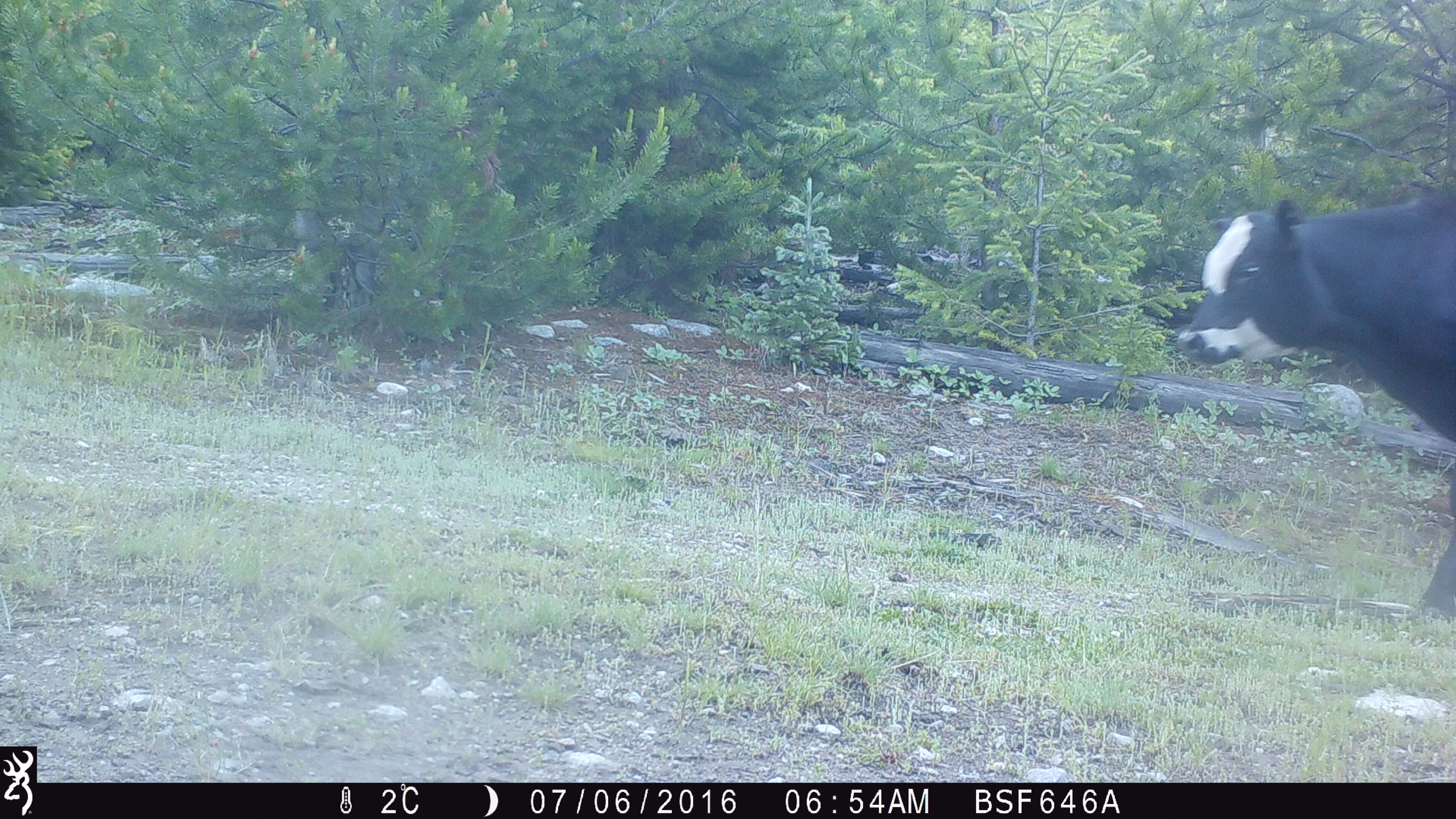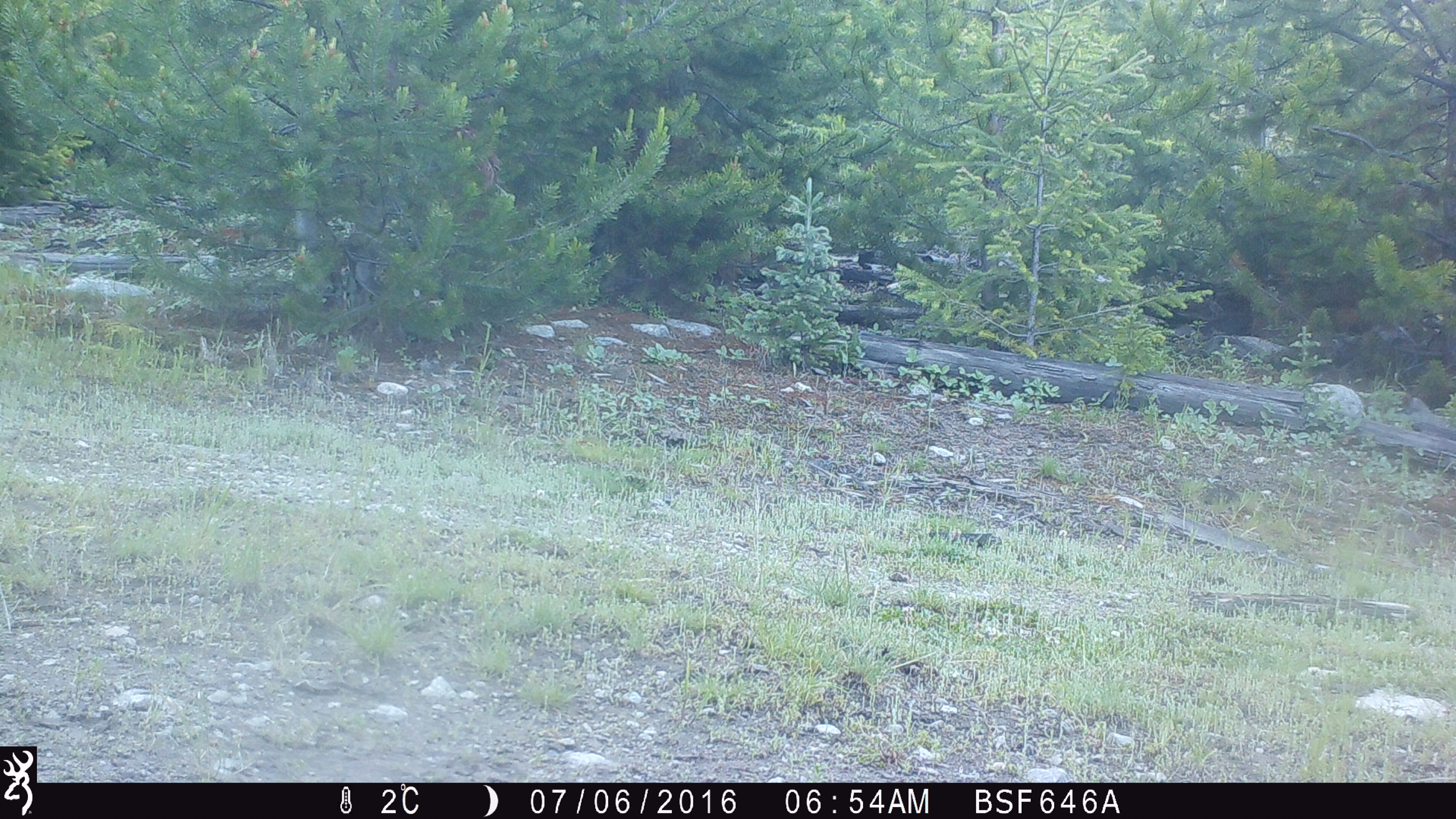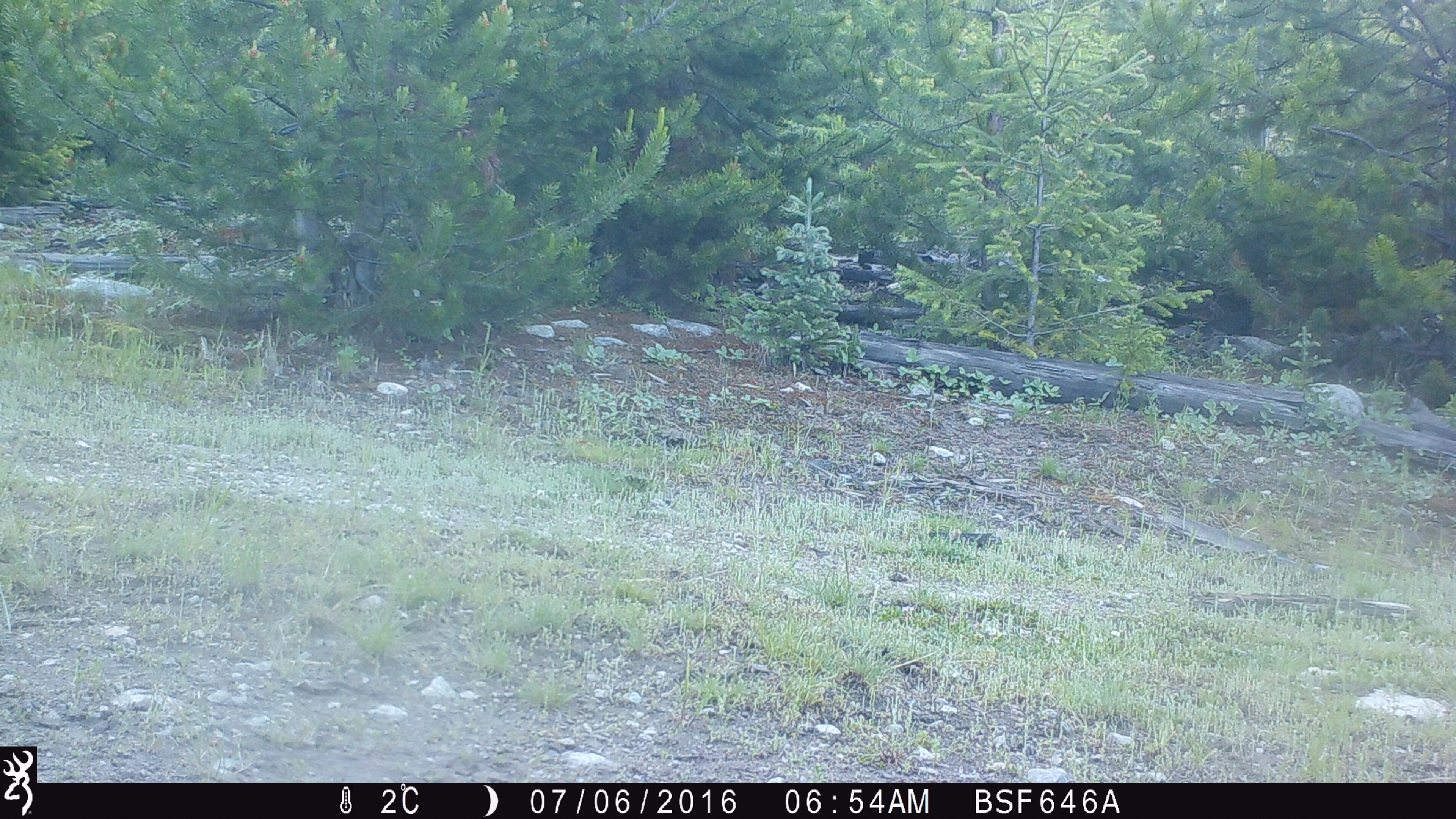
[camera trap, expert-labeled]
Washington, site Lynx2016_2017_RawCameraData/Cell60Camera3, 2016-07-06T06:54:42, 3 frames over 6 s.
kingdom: Animalia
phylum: Chordata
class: Mammalia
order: Artiodactyla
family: Bovidae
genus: Bos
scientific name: Bos taurus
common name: domestic cattle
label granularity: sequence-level